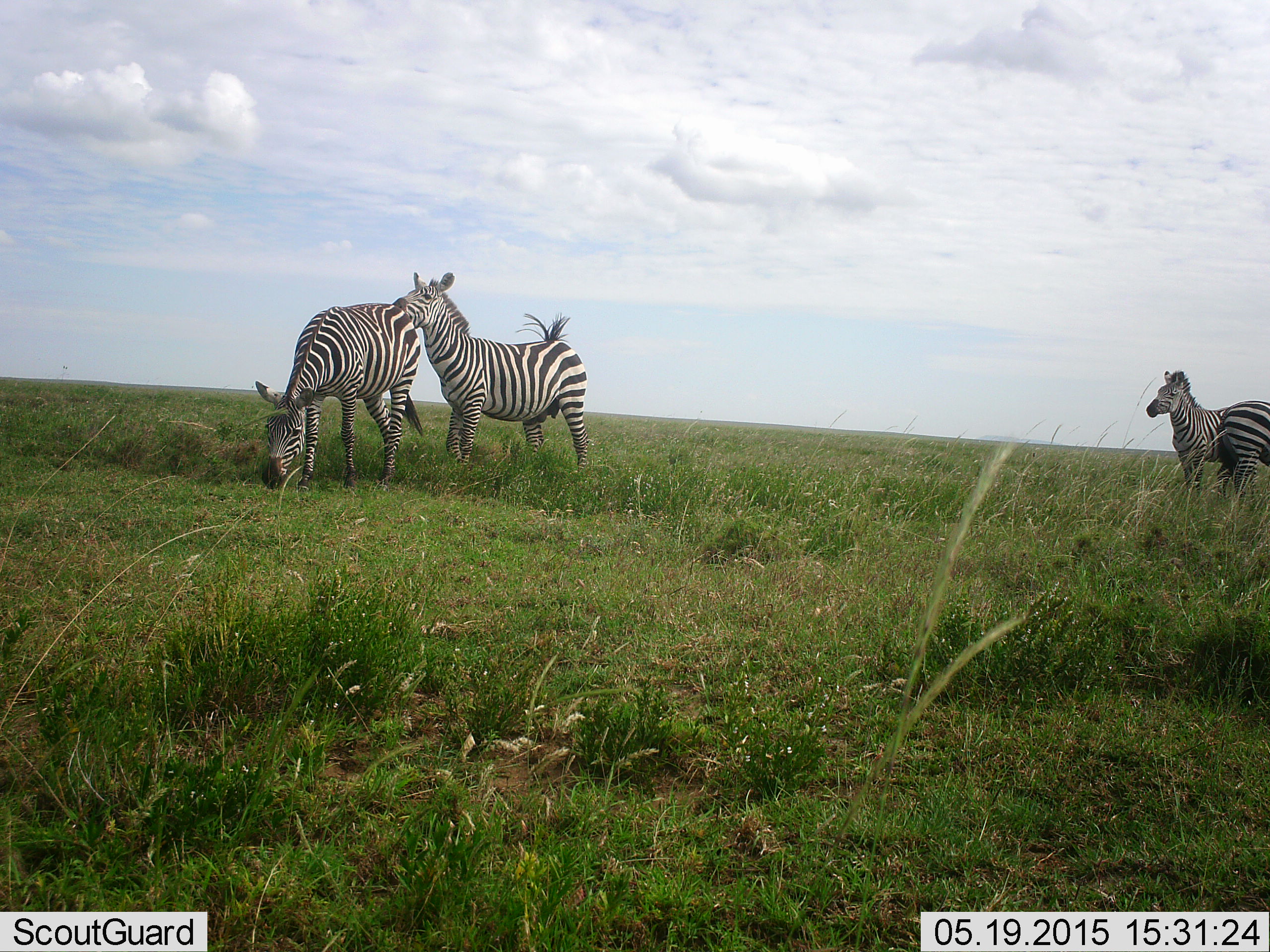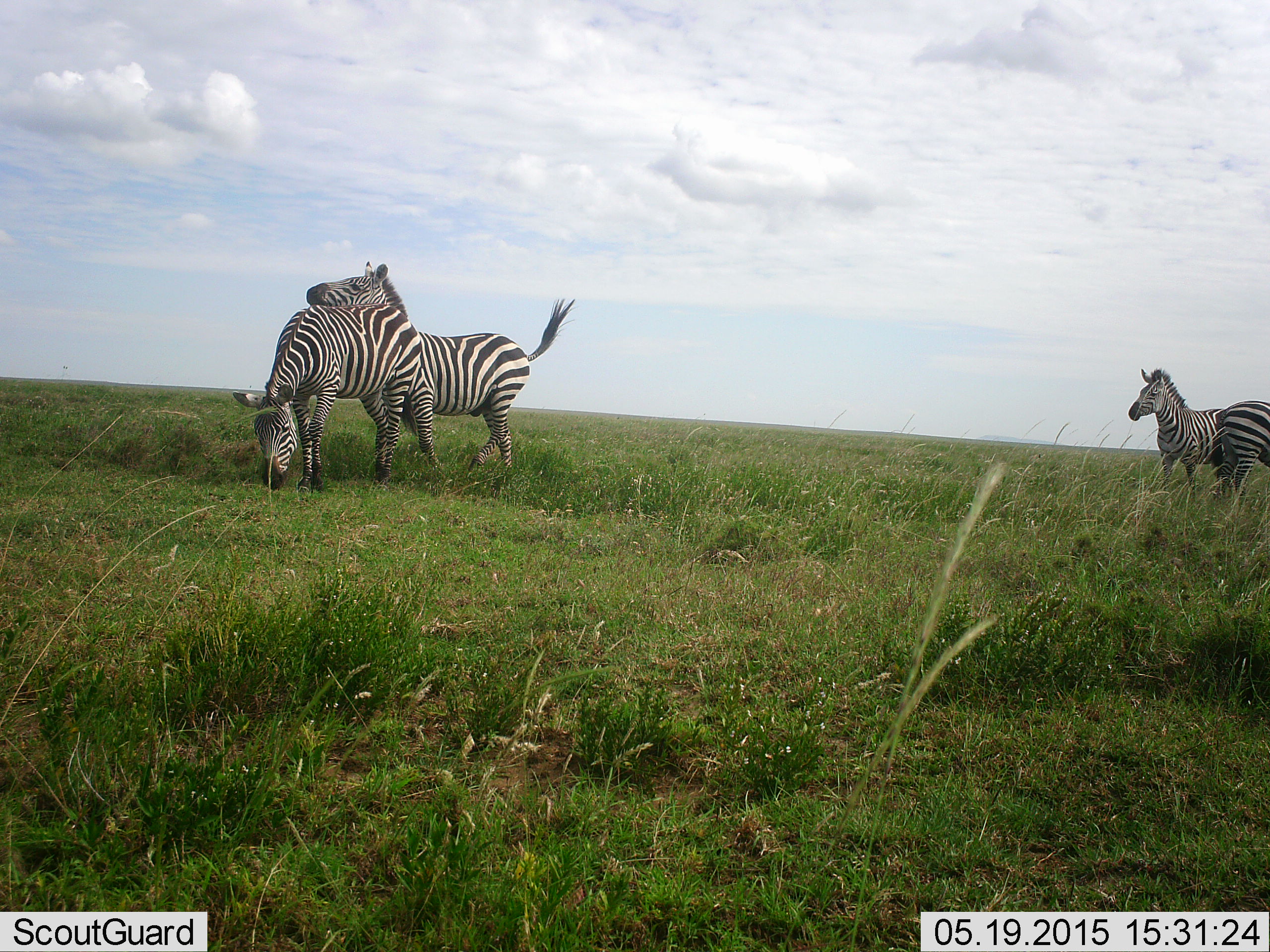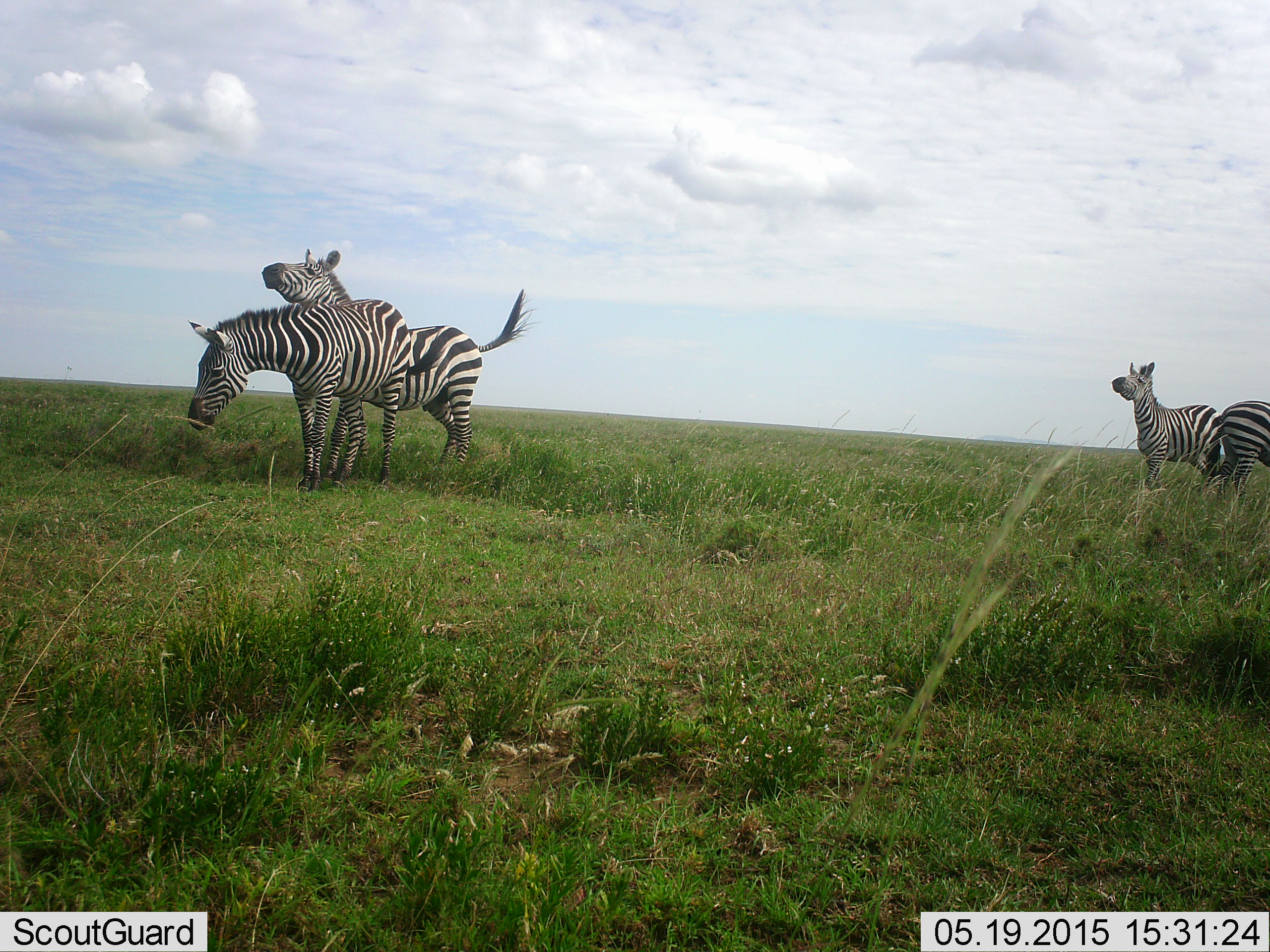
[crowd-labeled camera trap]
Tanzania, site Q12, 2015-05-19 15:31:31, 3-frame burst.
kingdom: Animalia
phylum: Chordata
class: Mammalia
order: Perissodactyla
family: Equidae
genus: Equus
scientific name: Equus quagga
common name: plains zebra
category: zebra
Zebra (plains zebra) (Equus quagga), count 4. Behavior (volunteer vote fractions): standing 50%, resting 0%, moving 70%, interacting 30%. Young present (vote fraction): 0%. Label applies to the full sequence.